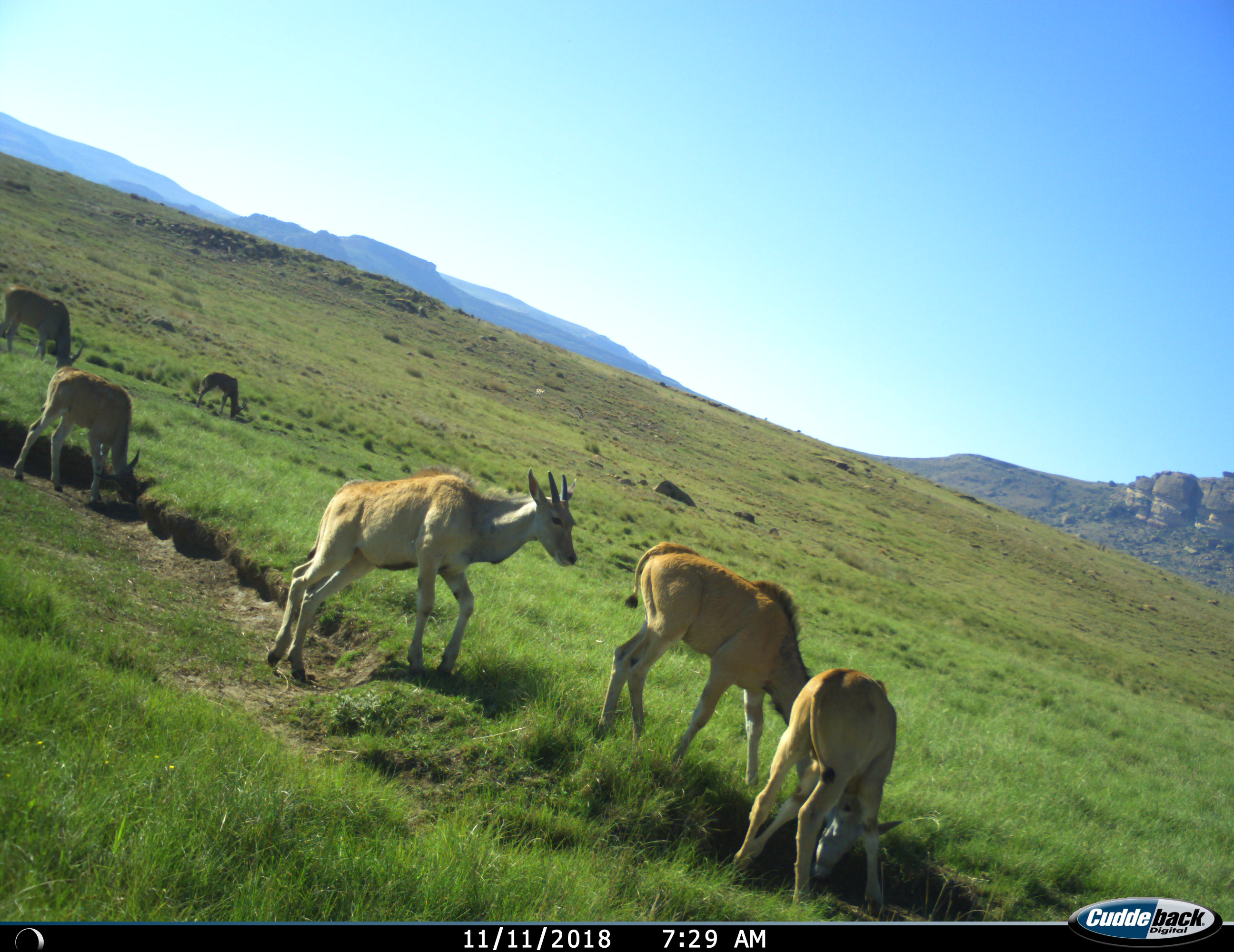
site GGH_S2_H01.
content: unidentified animal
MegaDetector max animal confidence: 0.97